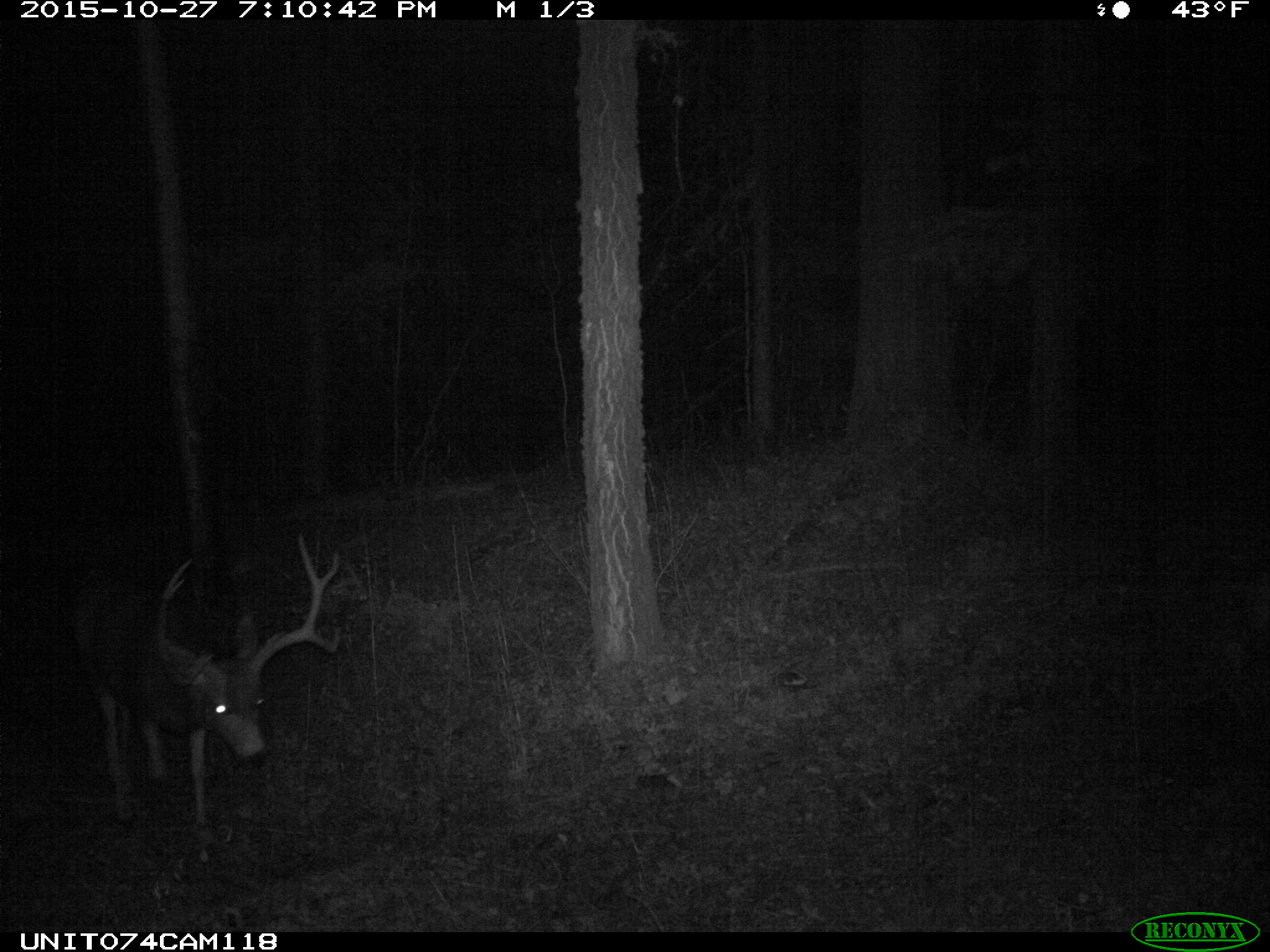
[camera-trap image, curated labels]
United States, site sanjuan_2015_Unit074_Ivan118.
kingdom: Animalia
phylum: Chordata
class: Mammalia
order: Artiodactyla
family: Cervidae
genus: Odocoileus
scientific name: Odocoileus hemionus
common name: mule deer